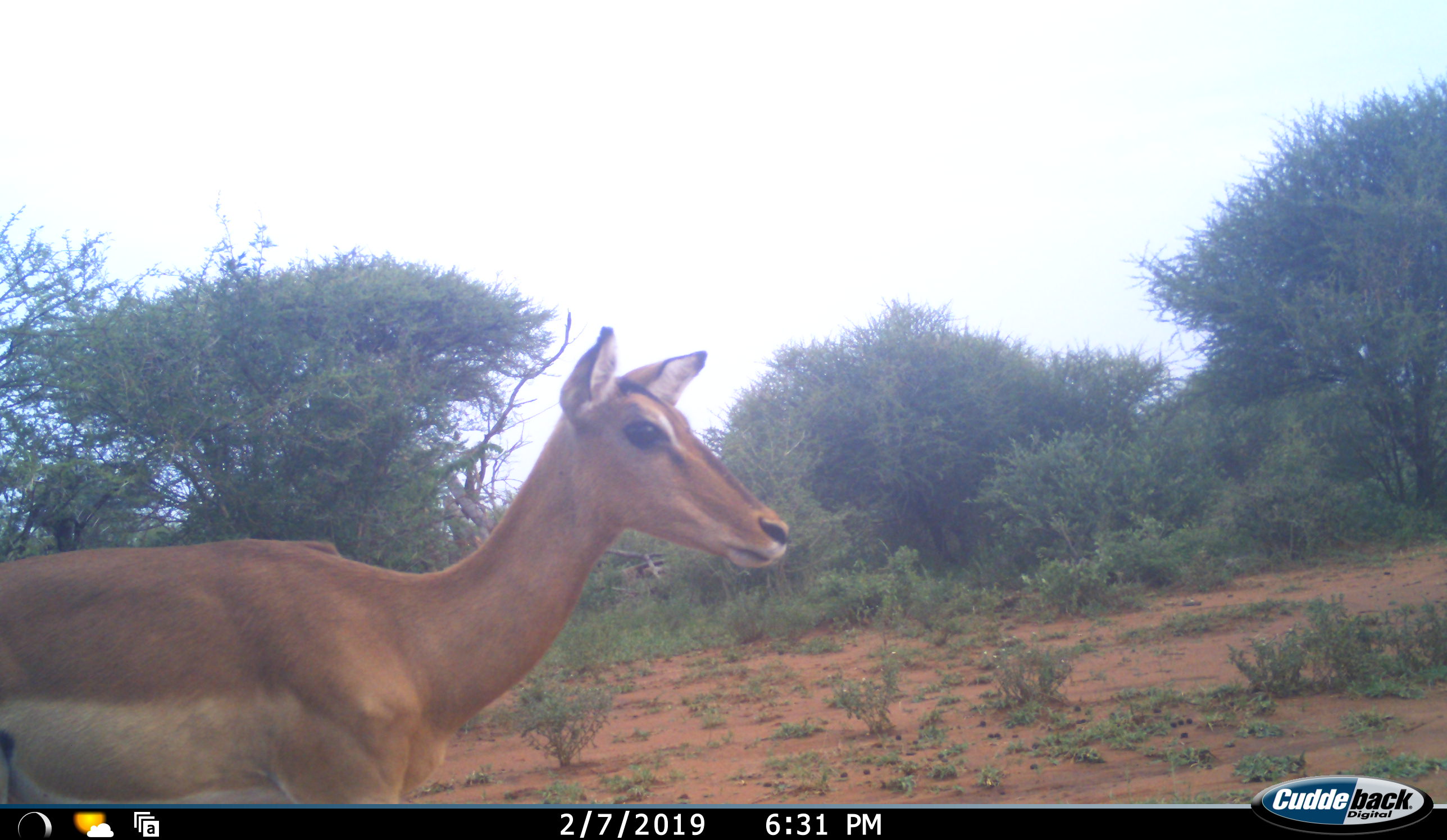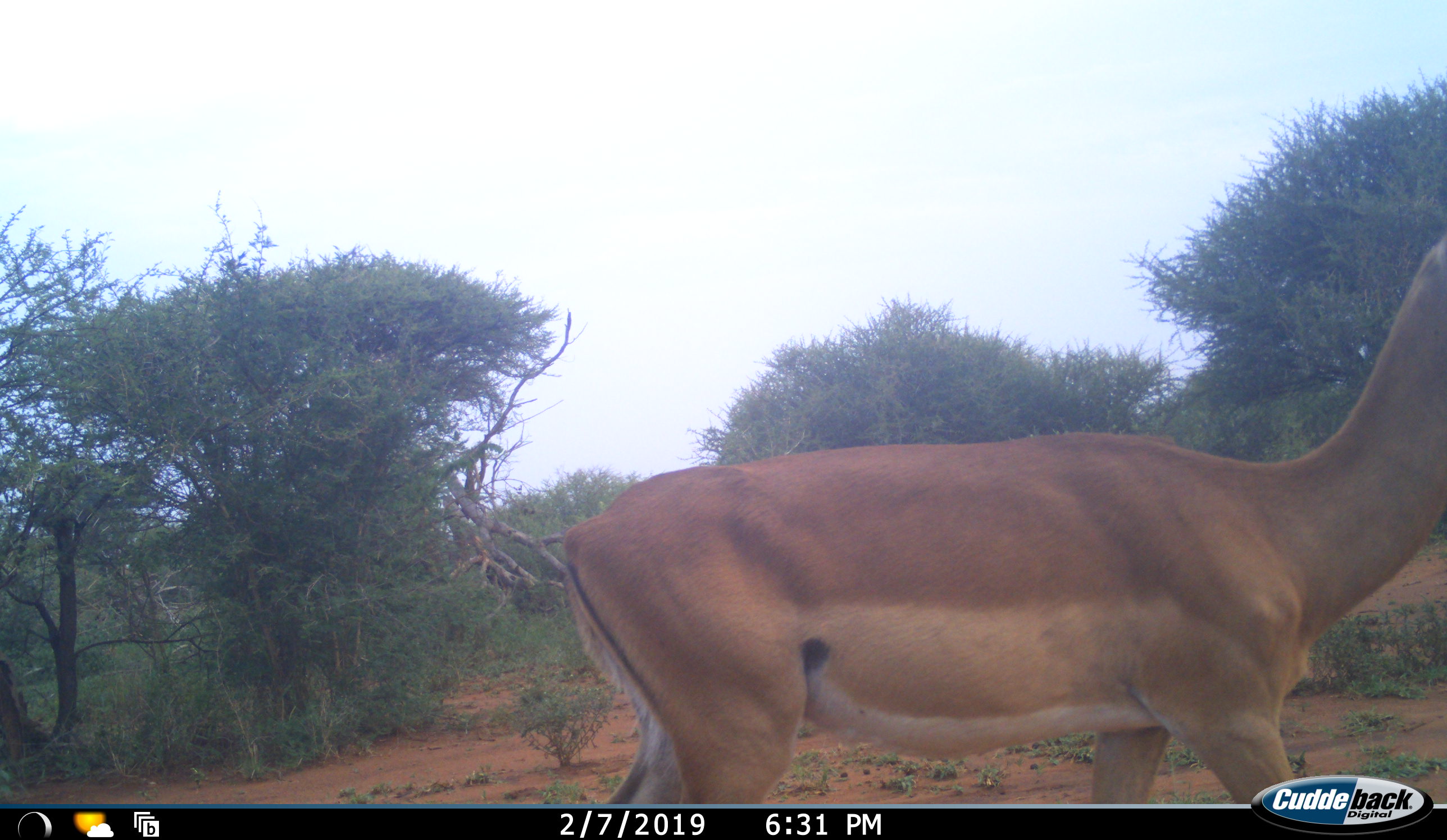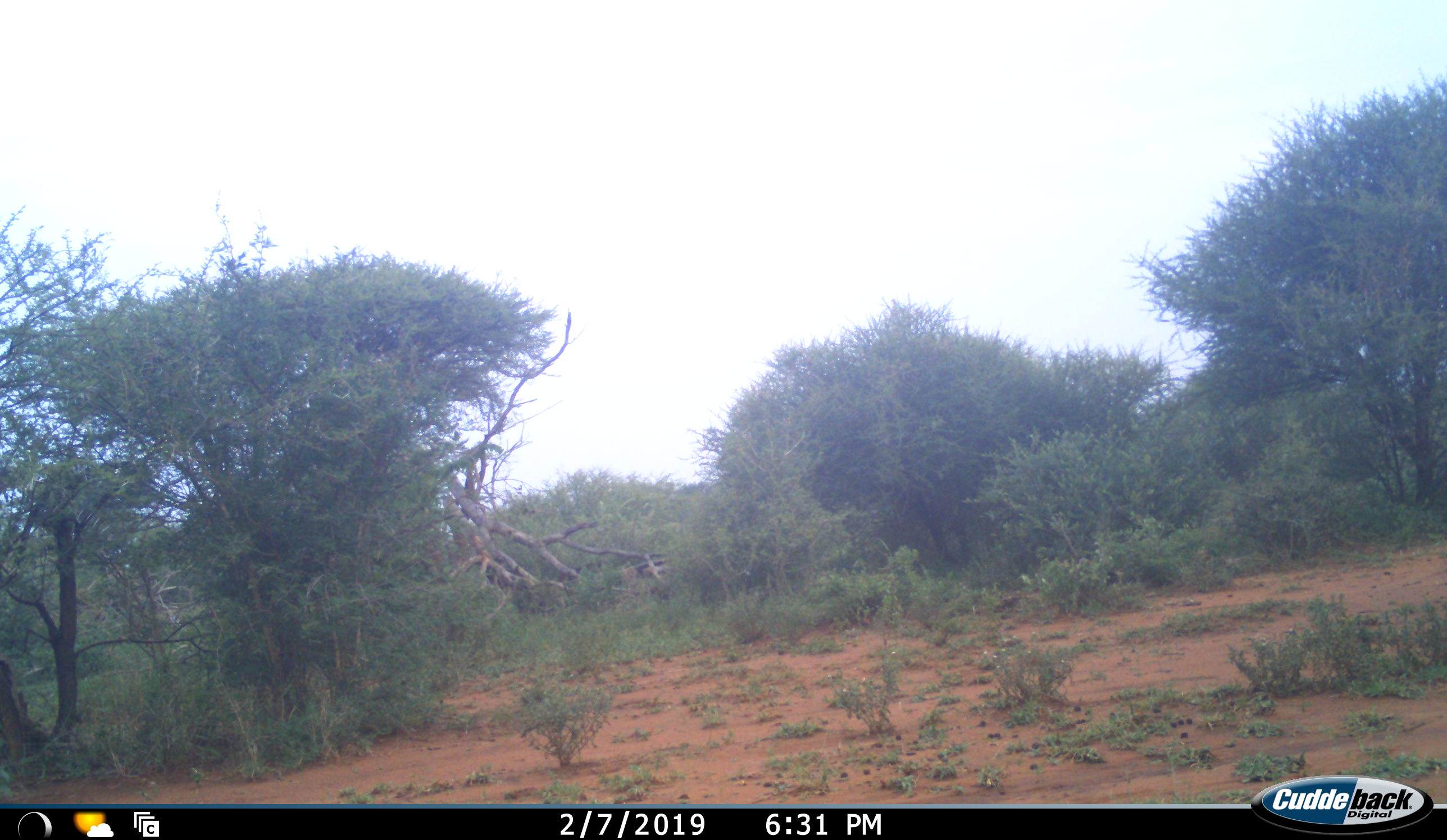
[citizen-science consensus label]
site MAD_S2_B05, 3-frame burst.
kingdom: Animalia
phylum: Chordata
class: Mammalia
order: Artiodactyla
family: Bovidae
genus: Aepyceros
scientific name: Aepyceros melampus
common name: impala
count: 1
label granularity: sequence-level